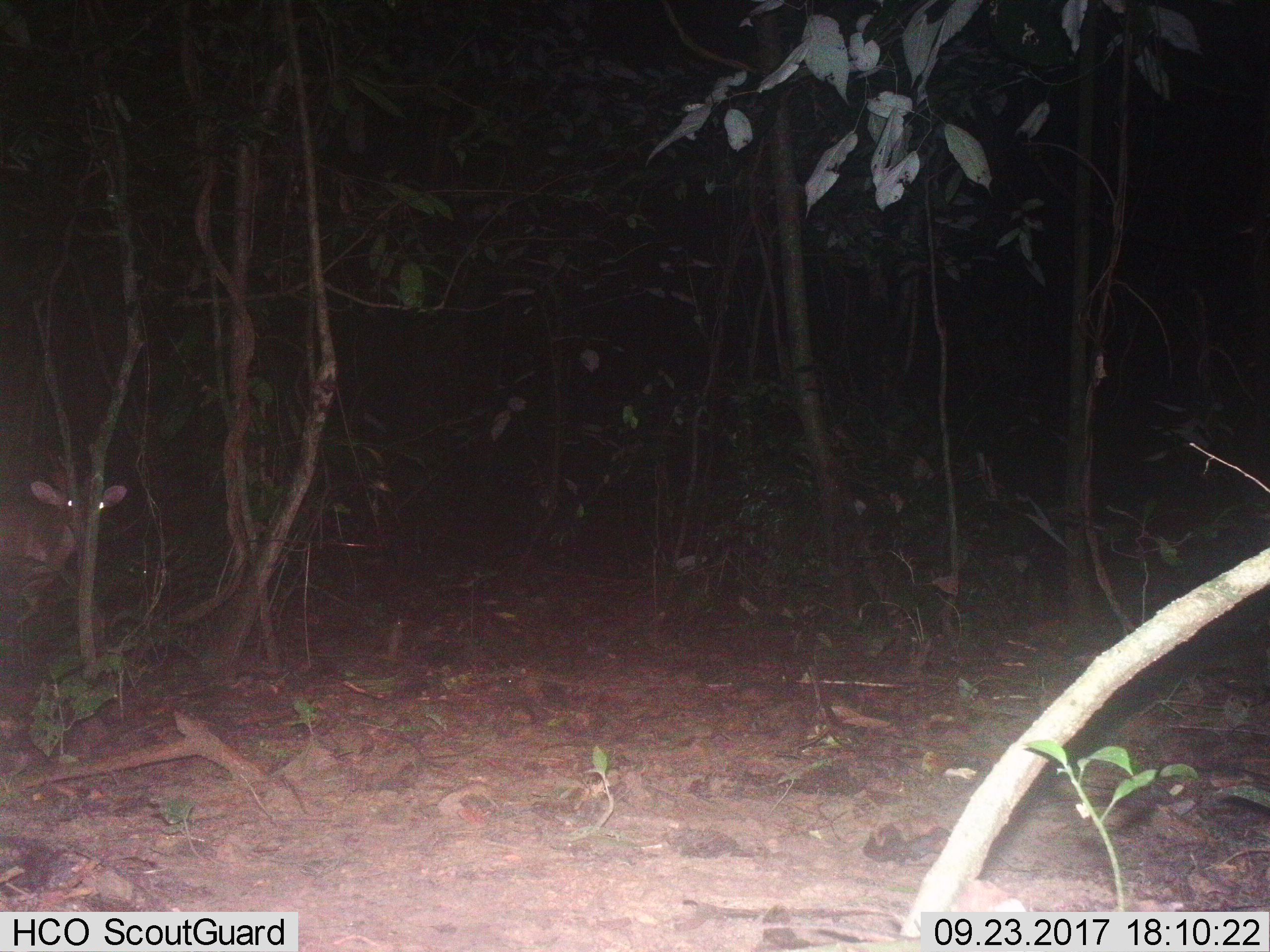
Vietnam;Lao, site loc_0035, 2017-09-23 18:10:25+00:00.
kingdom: Animalia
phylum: Chordata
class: Mammalia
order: Artiodactyla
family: Cervidae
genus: Muntiacus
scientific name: Muntiacus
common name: muntjacs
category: unidentified muntjac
Unidentified muntjac (muntjacs) (Muntiacus). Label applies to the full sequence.